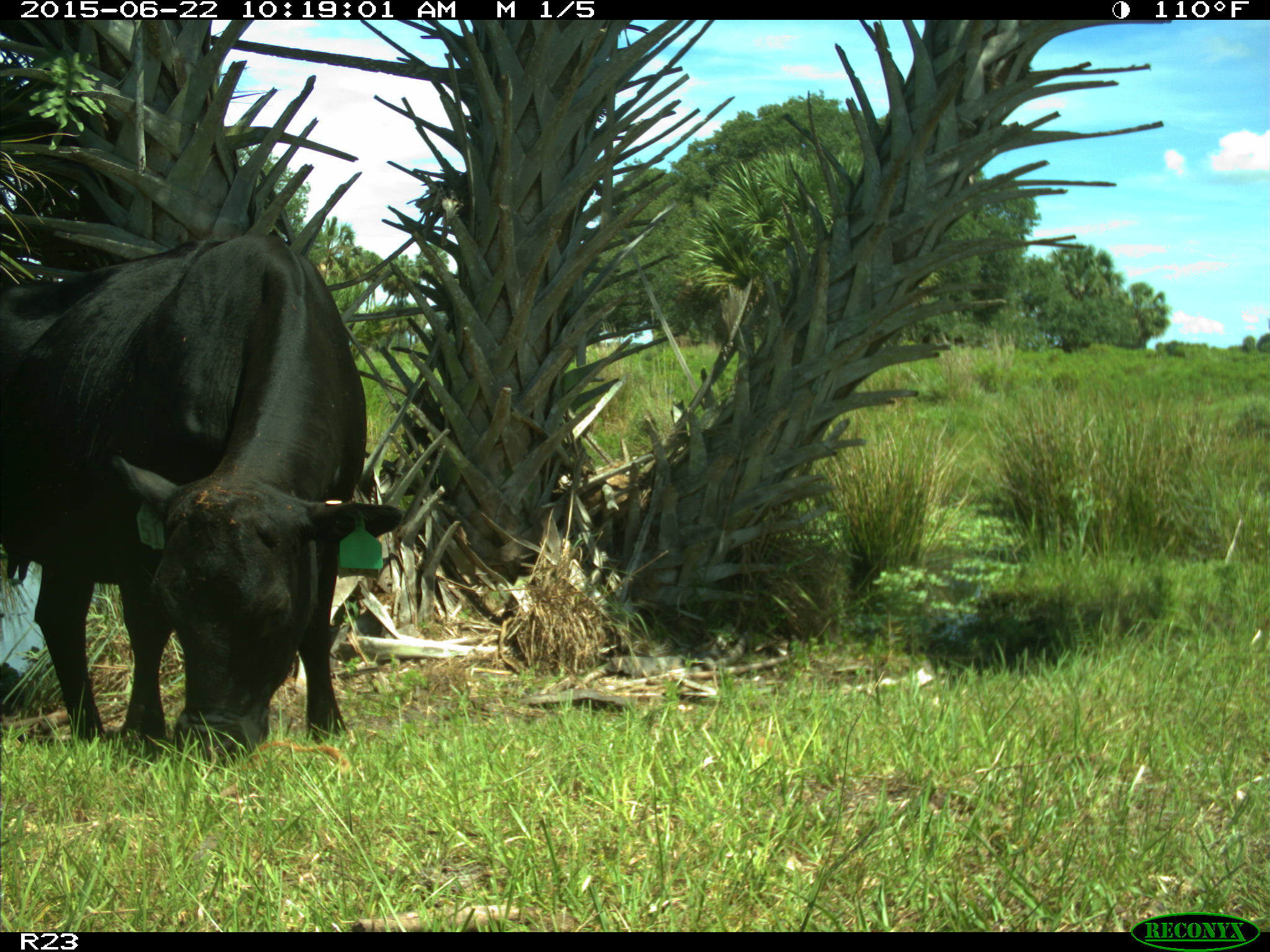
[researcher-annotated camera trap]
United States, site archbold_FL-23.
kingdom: Animalia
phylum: Chordata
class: Mammalia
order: Artiodactyla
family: Bovidae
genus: Bos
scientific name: Bos taurus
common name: domestic cow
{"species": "Bos taurus (domestic cow)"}